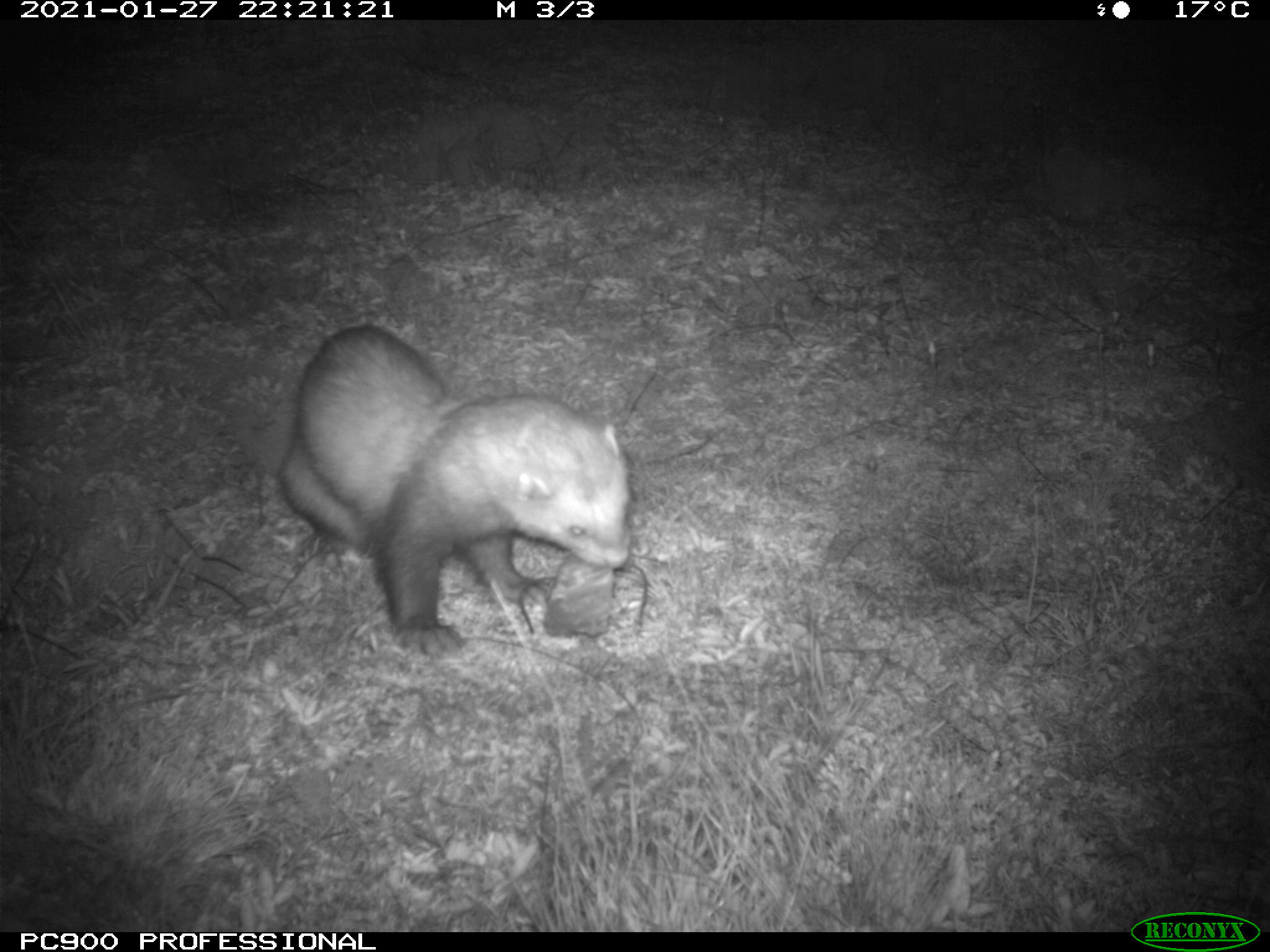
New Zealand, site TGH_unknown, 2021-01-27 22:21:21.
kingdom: Animalia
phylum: Chordata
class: Mammalia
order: Carnivora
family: Mustelidae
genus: Mustela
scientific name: Mustela furo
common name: ferret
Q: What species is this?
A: Ferret (Mustela furo).